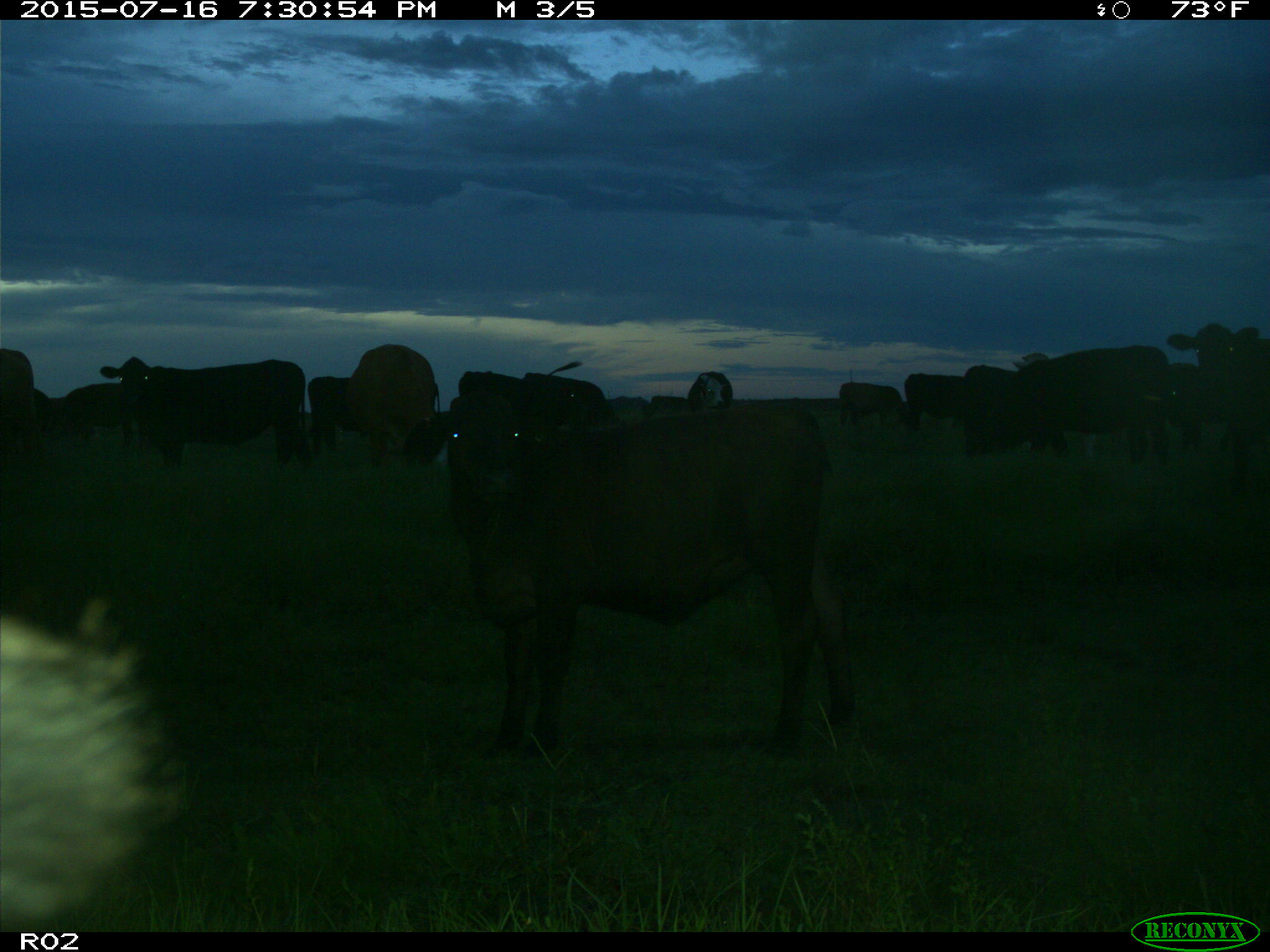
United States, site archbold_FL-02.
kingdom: Animalia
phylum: Chordata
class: Mammalia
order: Artiodactyla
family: Bovidae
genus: Bos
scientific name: Bos taurus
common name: domestic cow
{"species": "Bos taurus (domestic cow)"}